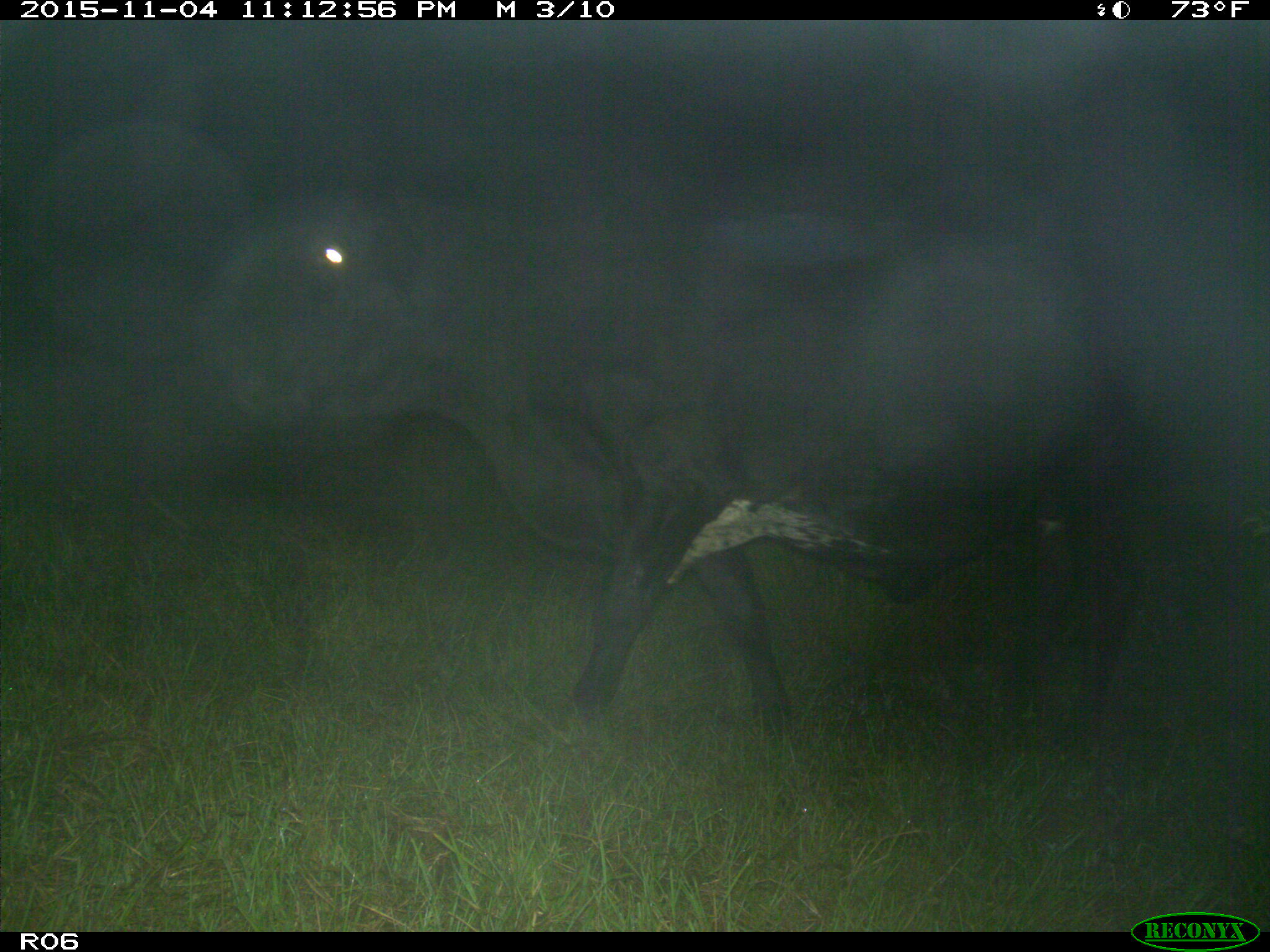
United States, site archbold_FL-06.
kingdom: Animalia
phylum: Chordata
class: Mammalia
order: Artiodactyla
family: Bovidae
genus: Bos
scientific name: Bos taurus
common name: domestic cow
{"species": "Bos taurus (domestic cow)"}